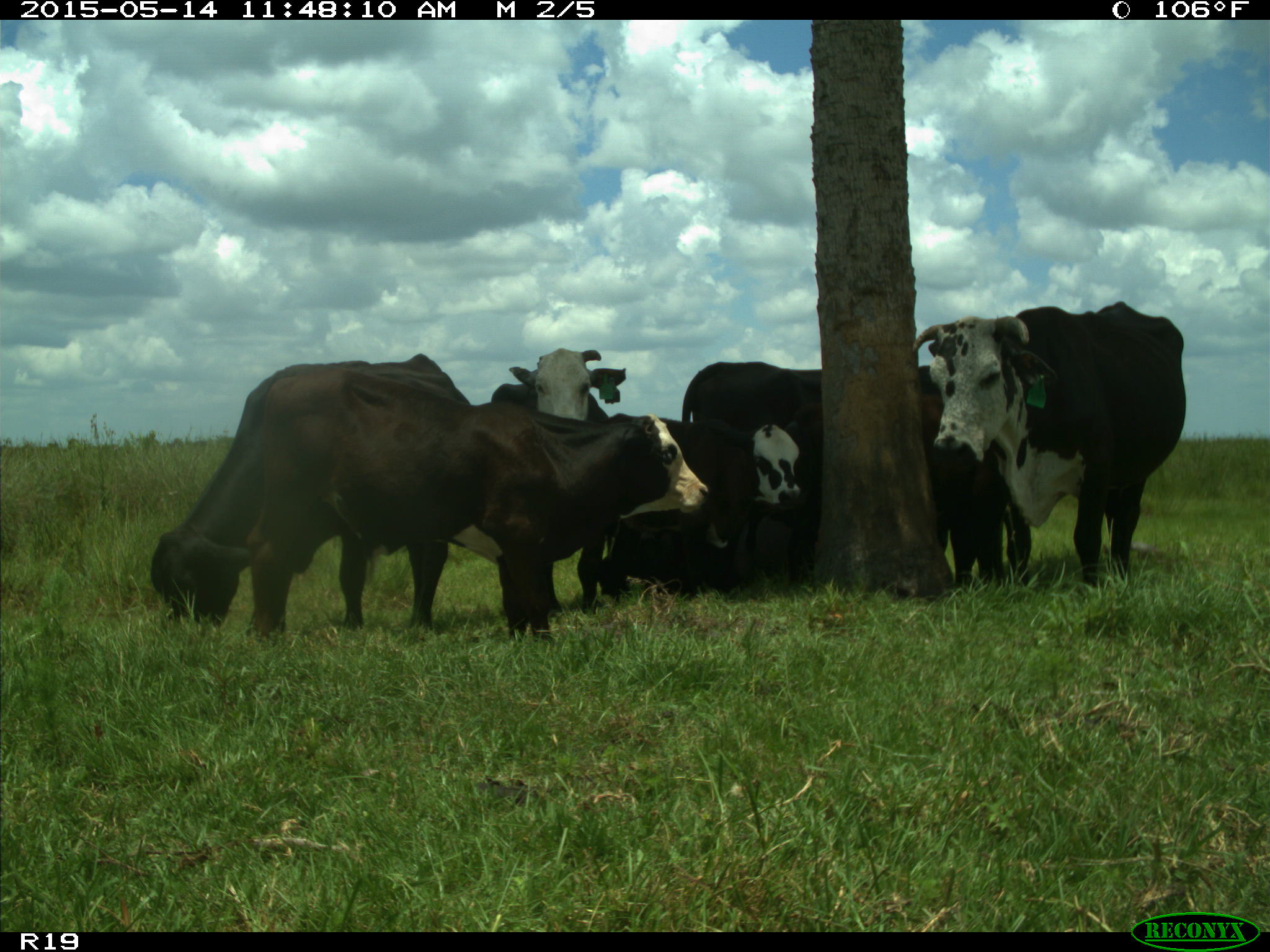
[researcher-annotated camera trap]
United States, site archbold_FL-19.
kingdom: Animalia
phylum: Chordata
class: Mammalia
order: Artiodactyla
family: Bovidae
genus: Bos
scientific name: Bos taurus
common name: domestic cow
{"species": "Bos taurus (domestic cow)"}